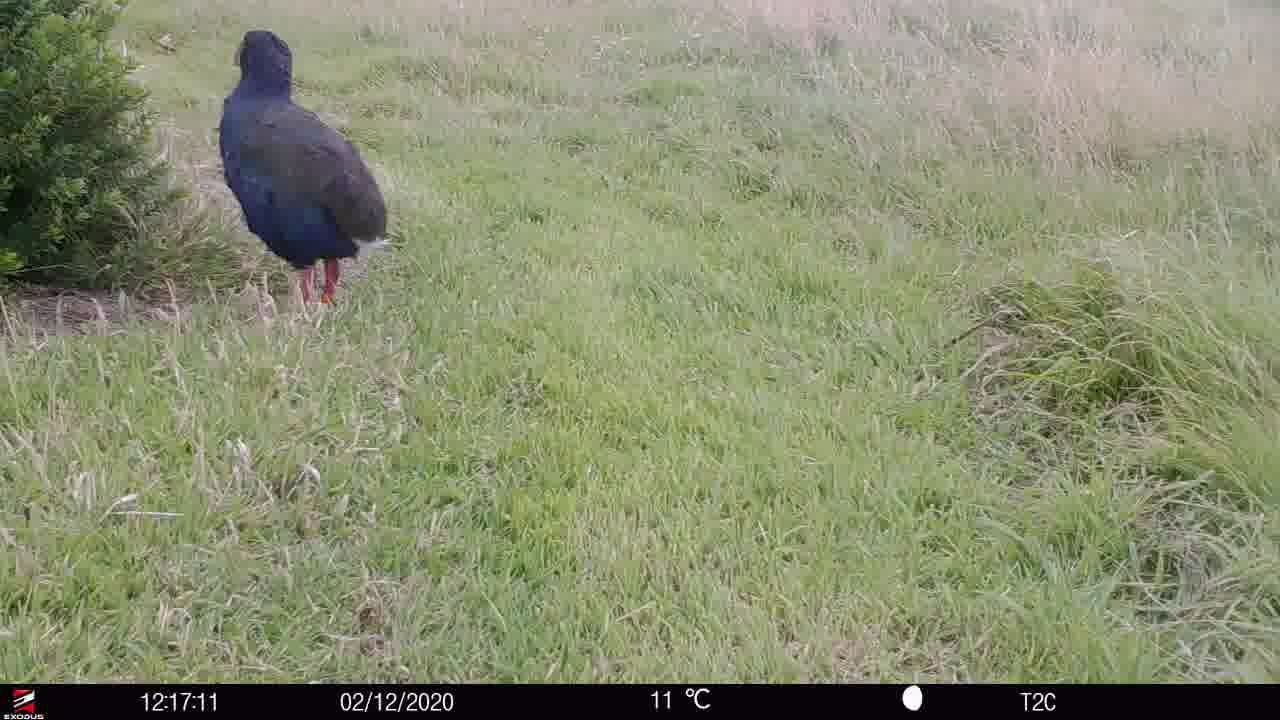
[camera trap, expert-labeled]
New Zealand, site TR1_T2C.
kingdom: Animalia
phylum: Chordata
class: Aves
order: Gruiformes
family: Rallidae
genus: Porphyrio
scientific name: Porphyrio mantelli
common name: takahe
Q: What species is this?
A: Takahe (Porphyrio mantelli).